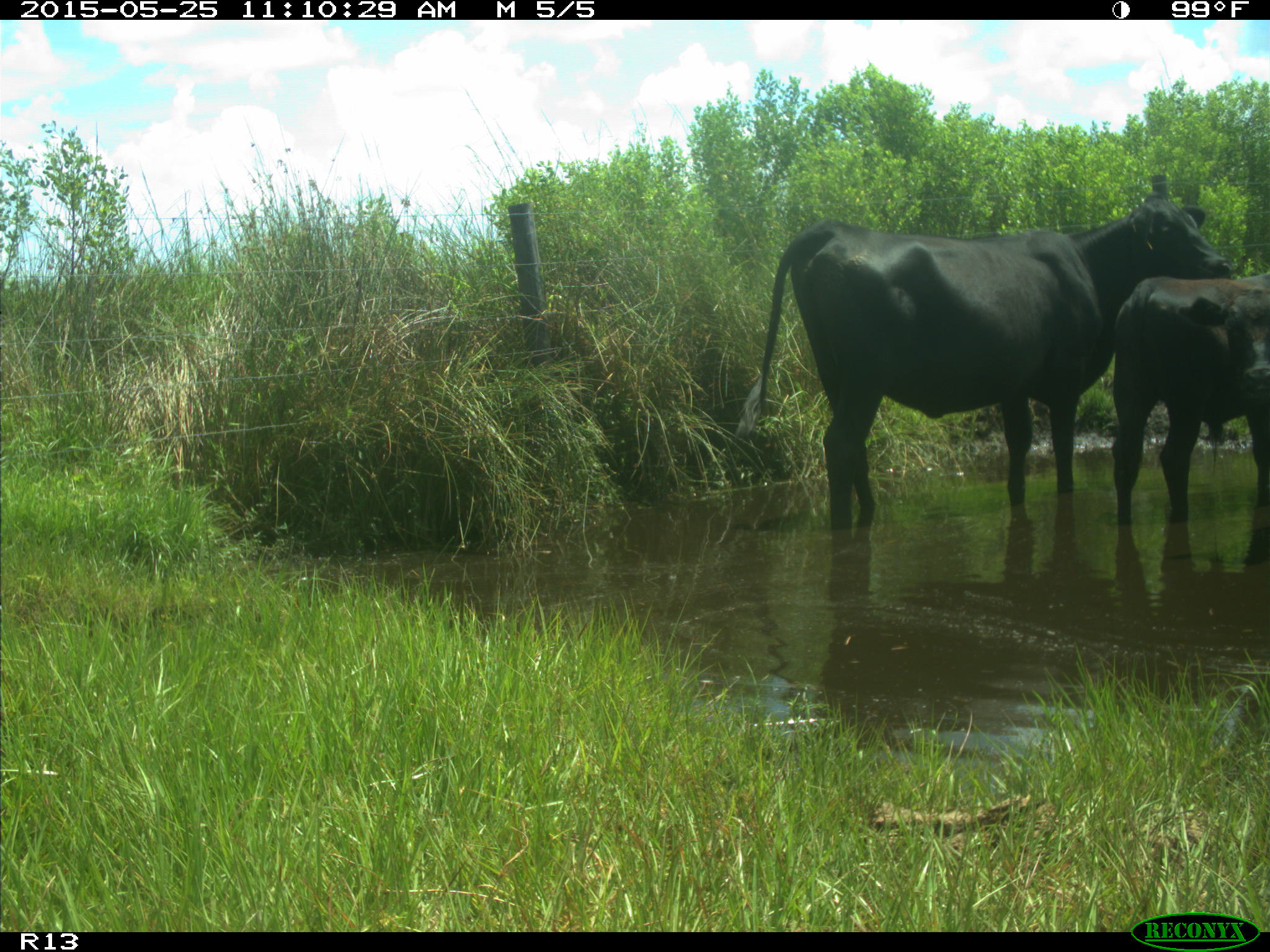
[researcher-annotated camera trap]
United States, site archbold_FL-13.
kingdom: Animalia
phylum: Chordata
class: Mammalia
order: Artiodactyla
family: Bovidae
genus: Bos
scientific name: Bos taurus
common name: domestic cow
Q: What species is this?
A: Bos taurus (domestic cow).